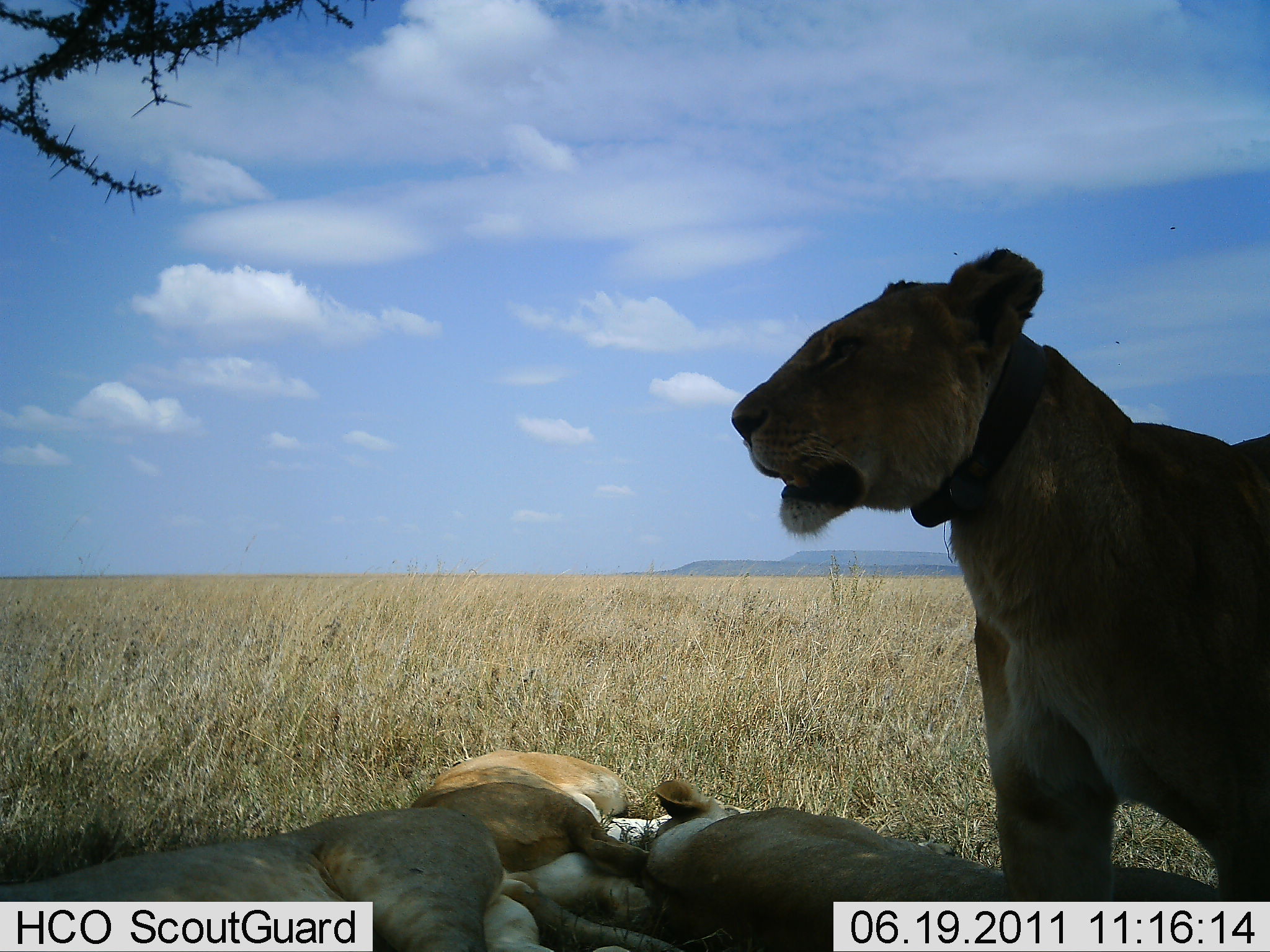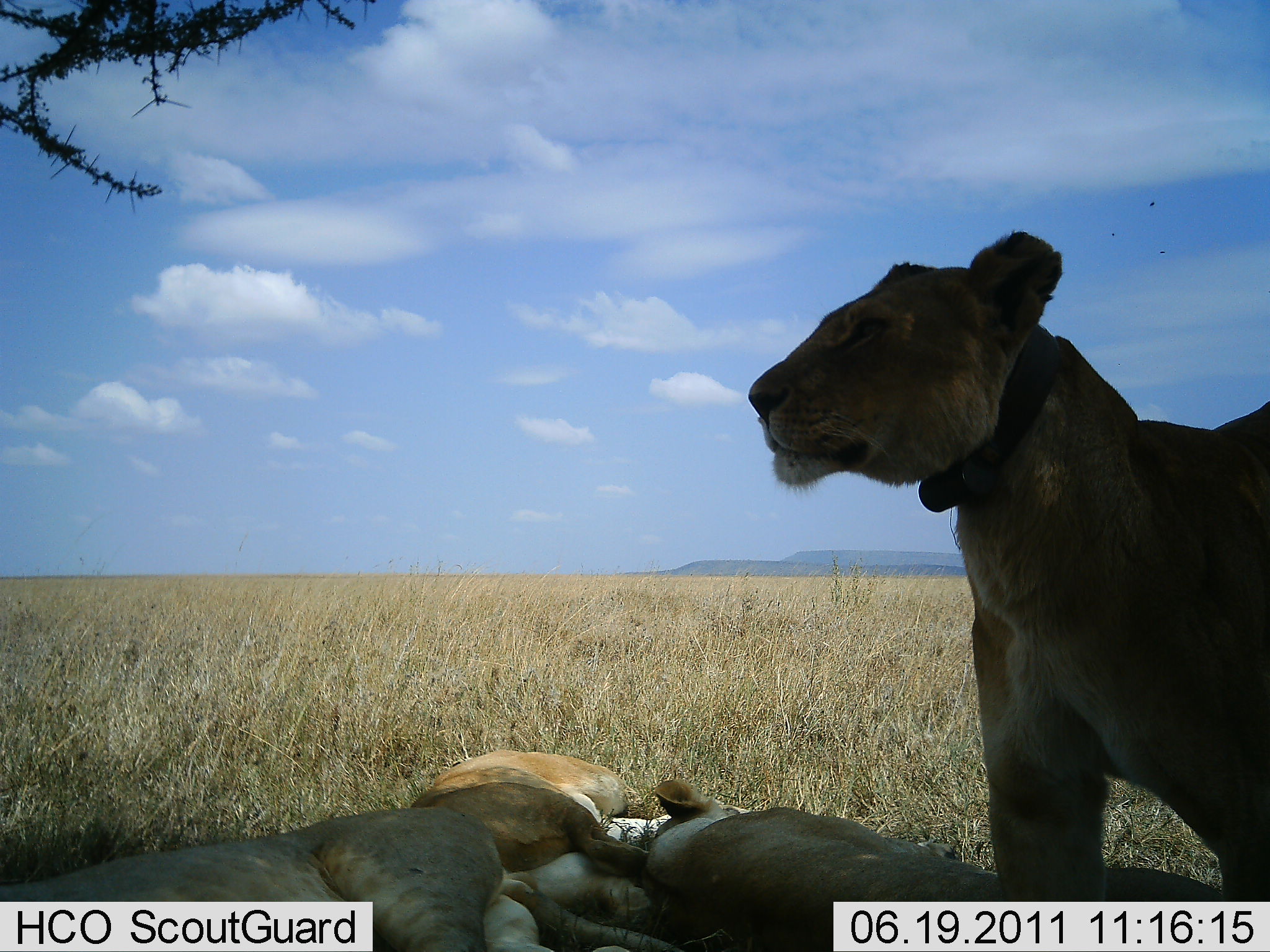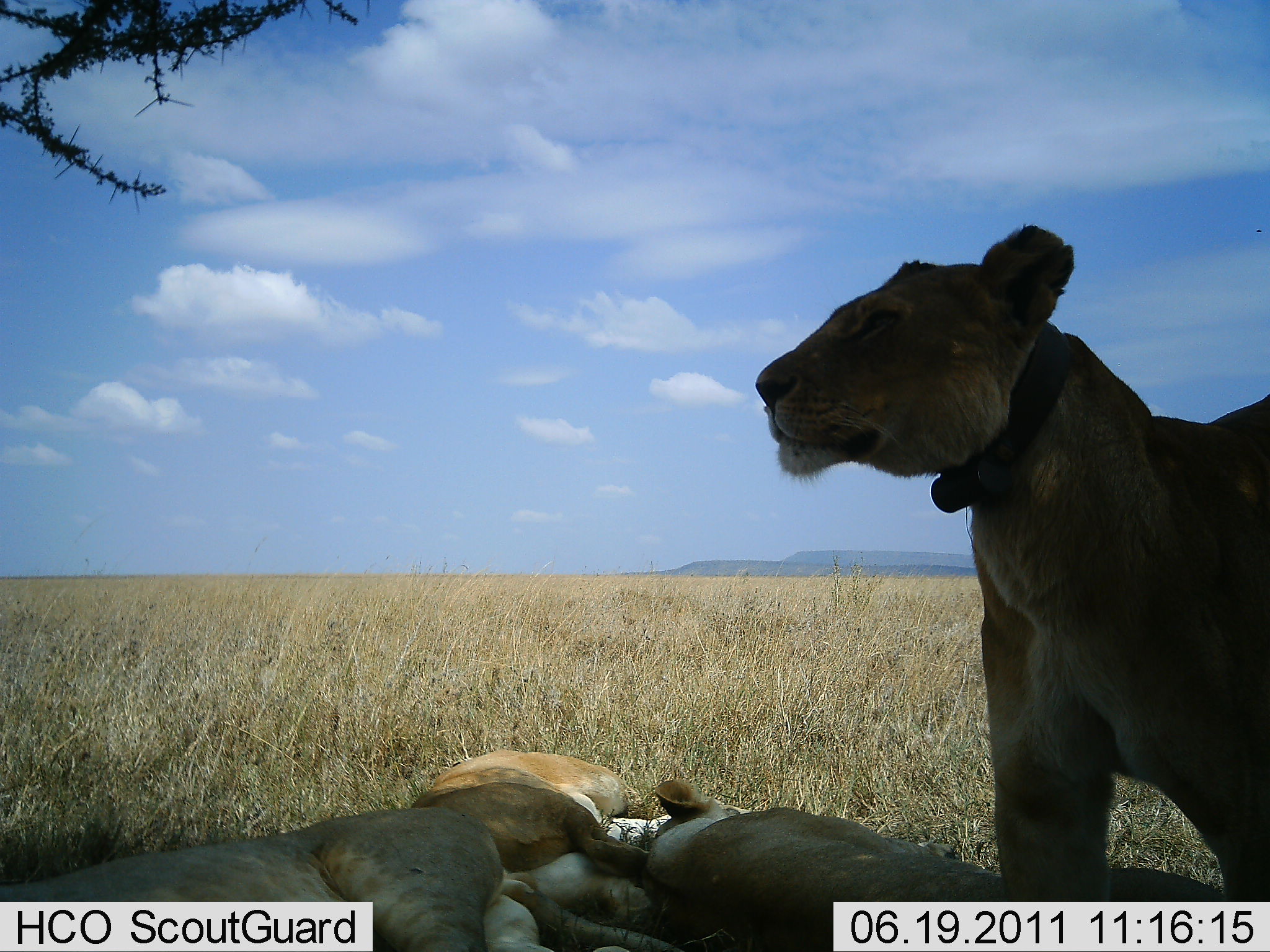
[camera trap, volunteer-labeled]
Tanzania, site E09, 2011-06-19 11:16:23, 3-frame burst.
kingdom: Animalia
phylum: Chordata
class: Mammalia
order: Carnivora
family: Felidae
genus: Panthera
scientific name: Panthera leo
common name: lion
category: lionfemale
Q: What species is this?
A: Lionfemale (lion) (Panthera leo).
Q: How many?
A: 4.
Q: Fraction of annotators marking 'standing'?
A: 50%.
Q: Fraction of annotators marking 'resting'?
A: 100%.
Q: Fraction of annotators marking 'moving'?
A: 0%.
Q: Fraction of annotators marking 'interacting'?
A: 0%.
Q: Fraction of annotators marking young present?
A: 30%.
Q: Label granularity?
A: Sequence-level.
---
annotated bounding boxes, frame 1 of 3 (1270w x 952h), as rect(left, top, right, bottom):
animal: rect(730, 247, 1270, 951); rect(1, 805, 693, 952); rect(643, 769, 1023, 952); rect(404, 746, 648, 896); rect(480, 854, 685, 952)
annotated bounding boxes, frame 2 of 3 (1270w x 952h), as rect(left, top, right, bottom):
animal: rect(747, 229, 1270, 951); rect(0, 791, 553, 951); rect(643, 774, 1009, 950); rect(474, 810, 704, 952); rect(408, 744, 664, 869)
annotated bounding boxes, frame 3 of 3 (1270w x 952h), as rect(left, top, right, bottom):
animal: rect(753, 223, 1269, 951); rect(0, 808, 686, 951); rect(646, 779, 1052, 952); rect(417, 749, 632, 877); rect(489, 837, 694, 951)